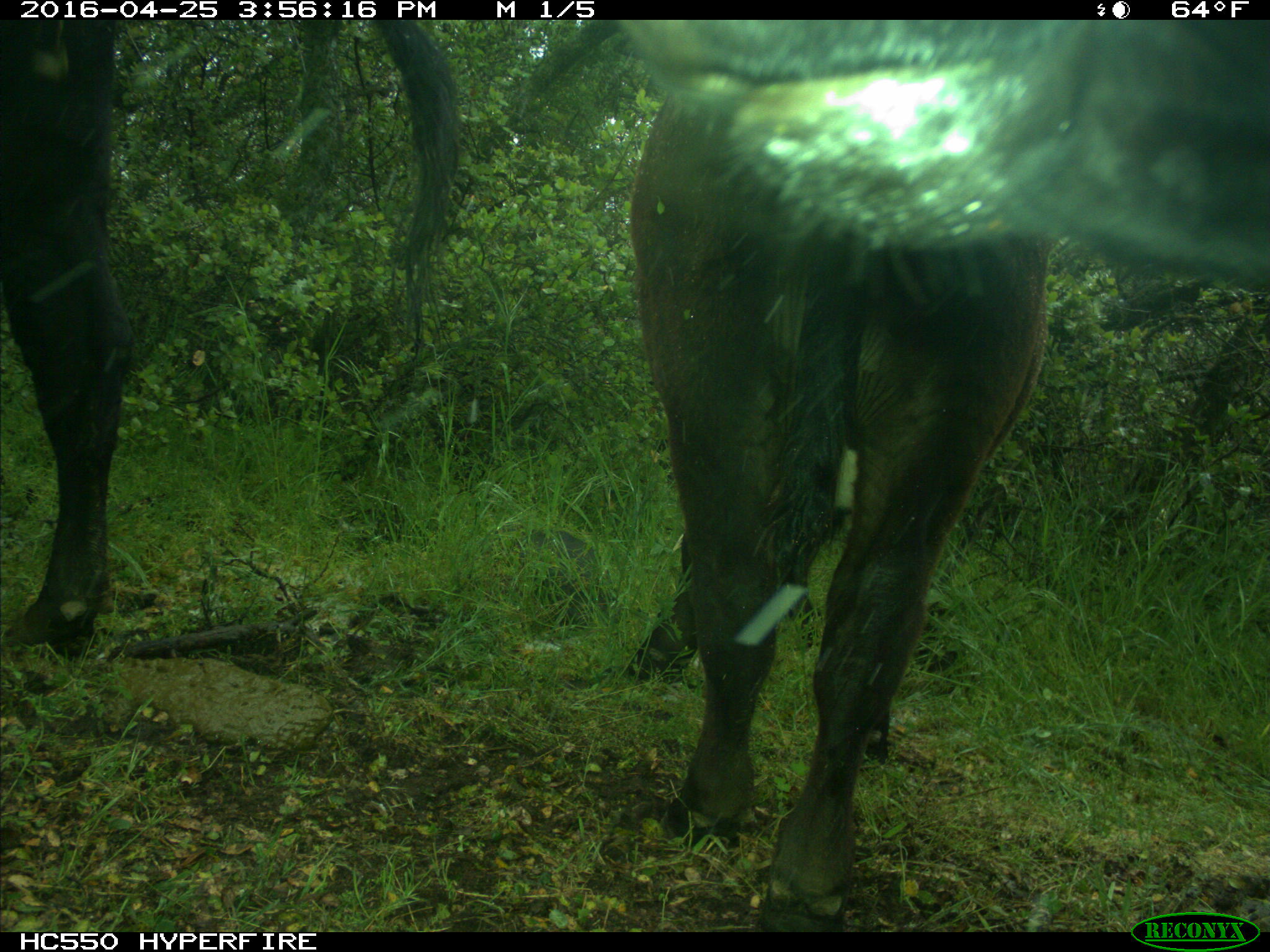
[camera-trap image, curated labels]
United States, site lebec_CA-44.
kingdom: Animalia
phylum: Chordata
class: Mammalia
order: Artiodactyla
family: Bovidae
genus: Bos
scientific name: Bos taurus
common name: domestic cow